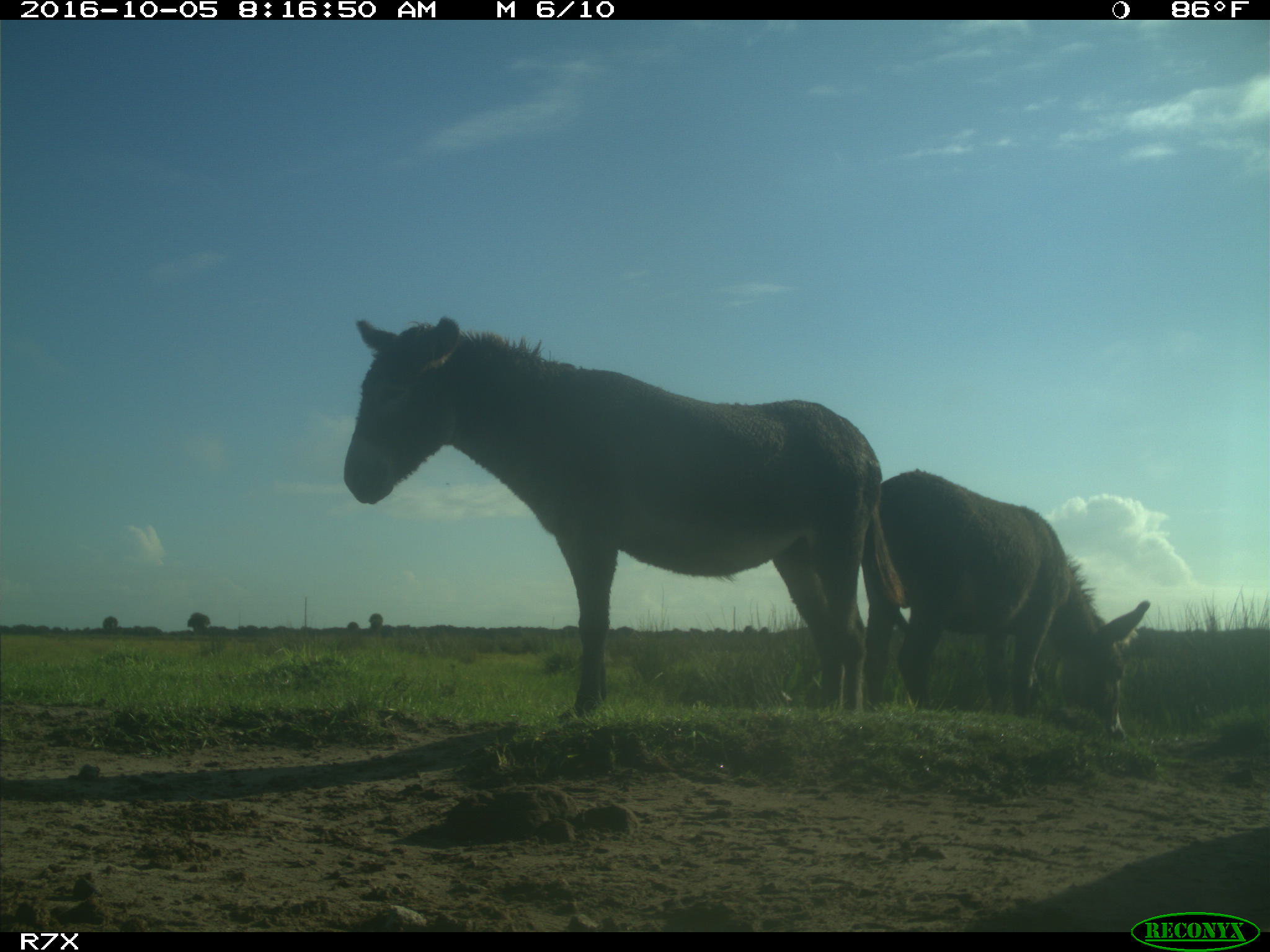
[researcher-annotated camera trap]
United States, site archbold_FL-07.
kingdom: Animalia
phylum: Chordata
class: Mammalia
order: Perissodactyla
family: Equidae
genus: Equus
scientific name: Equus africanus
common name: african wild ass